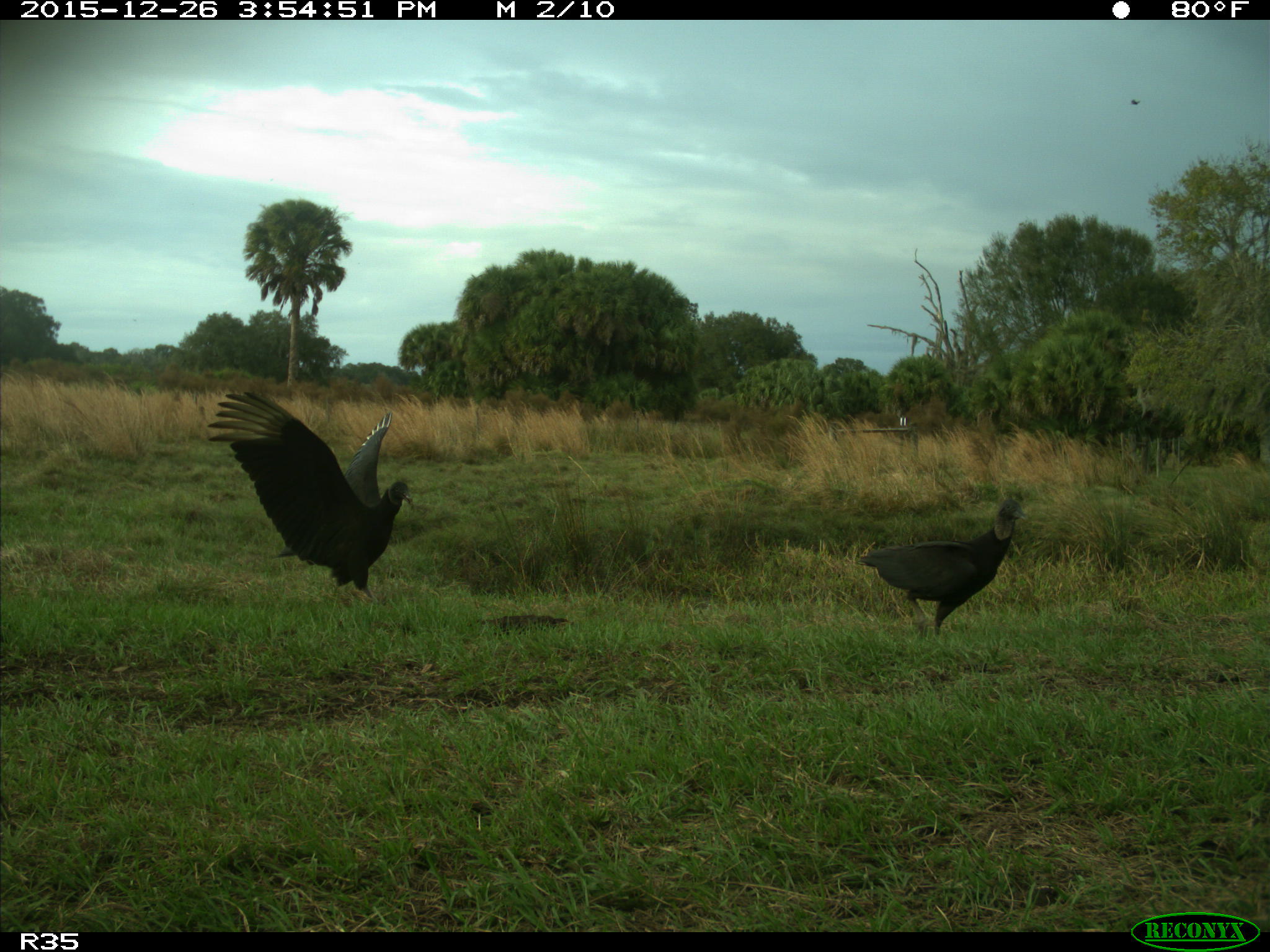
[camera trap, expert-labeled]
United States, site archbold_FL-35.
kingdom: Animalia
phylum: Chordata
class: Aves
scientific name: Aves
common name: birds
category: unidentified bird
Unidentified bird (birds) (Aves).